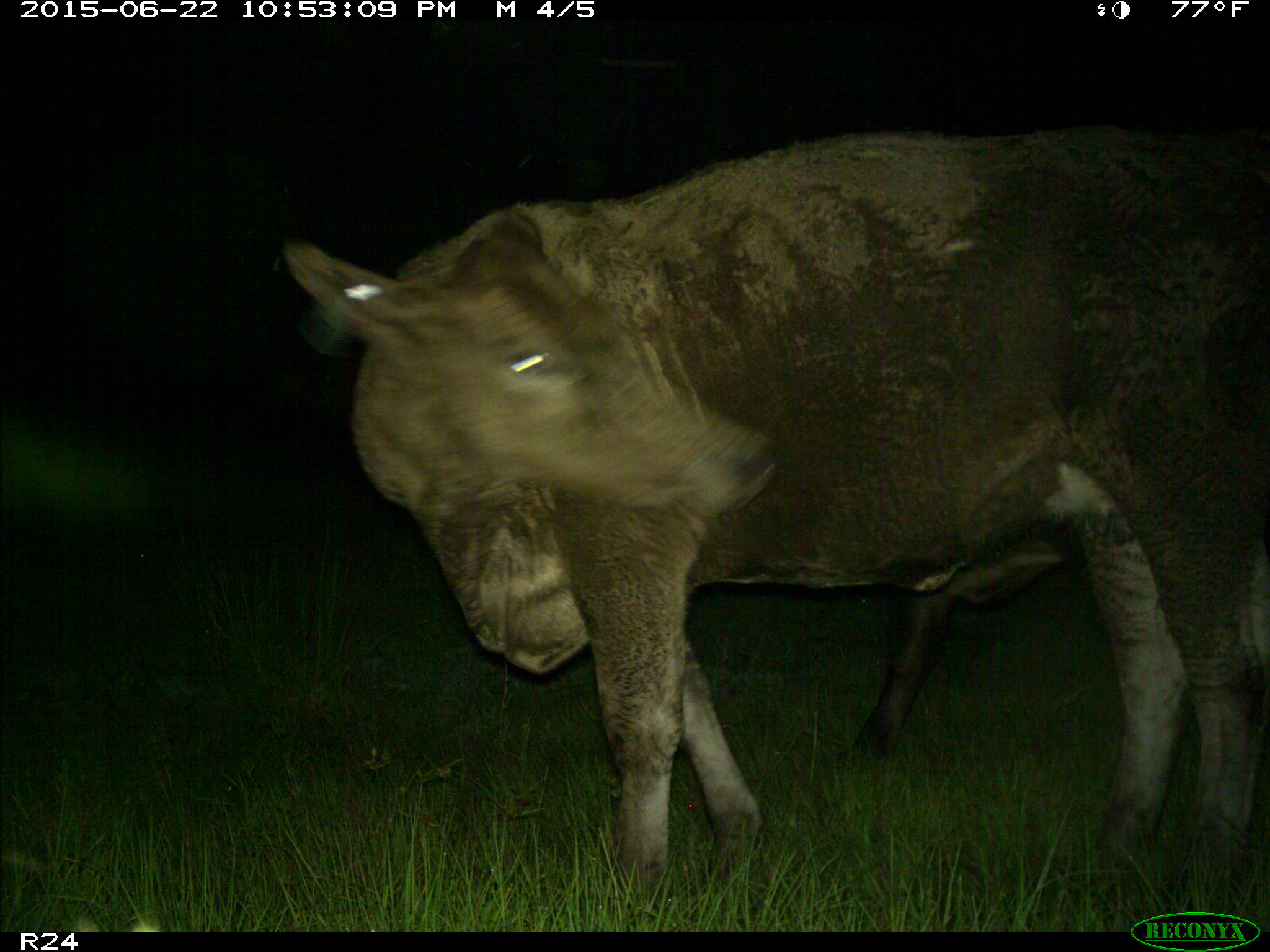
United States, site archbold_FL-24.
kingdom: Animalia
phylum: Chordata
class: Mammalia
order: Artiodactyla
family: Bovidae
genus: Bos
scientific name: Bos taurus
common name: domestic cow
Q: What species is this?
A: Bos taurus (domestic cow).